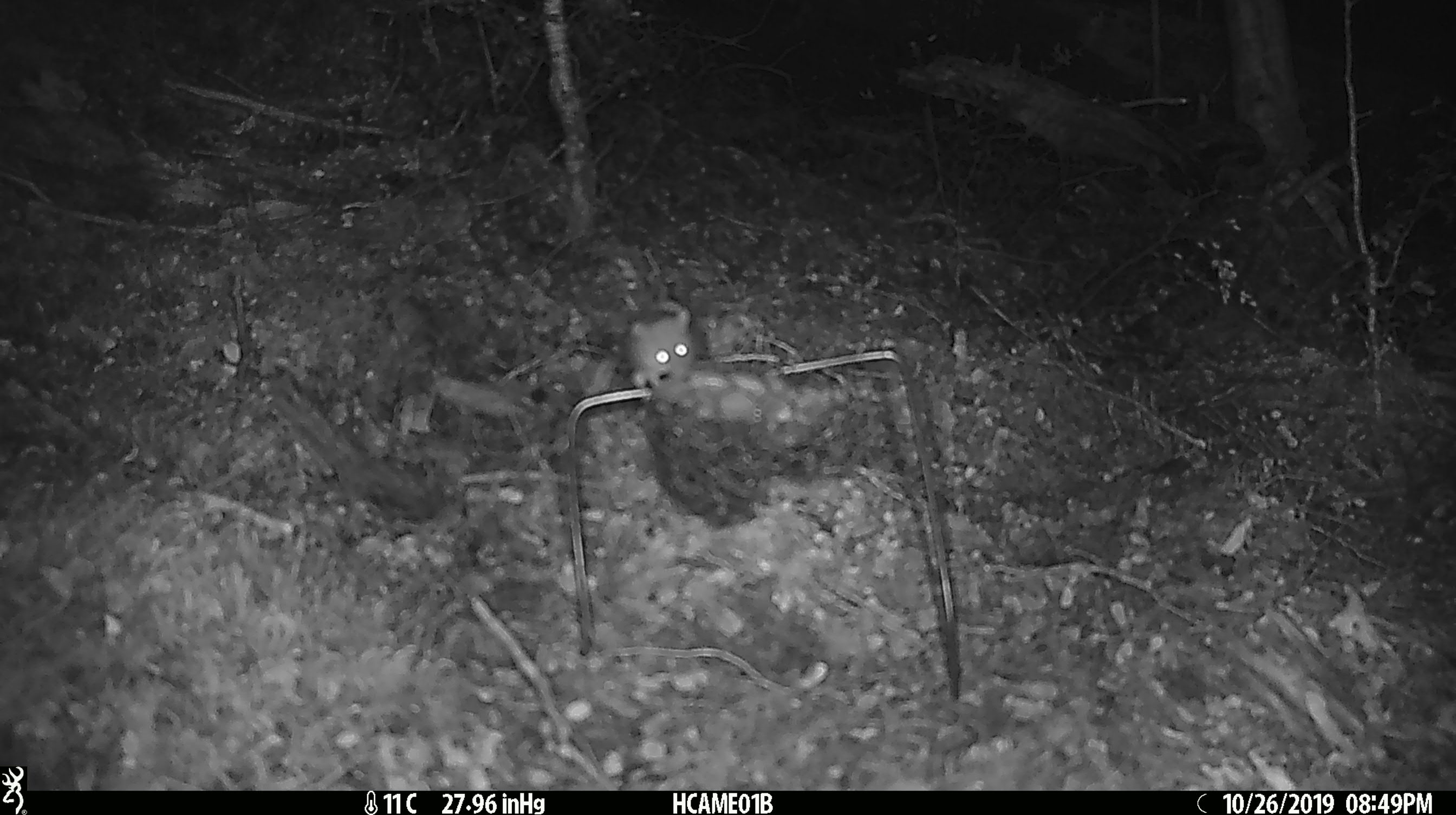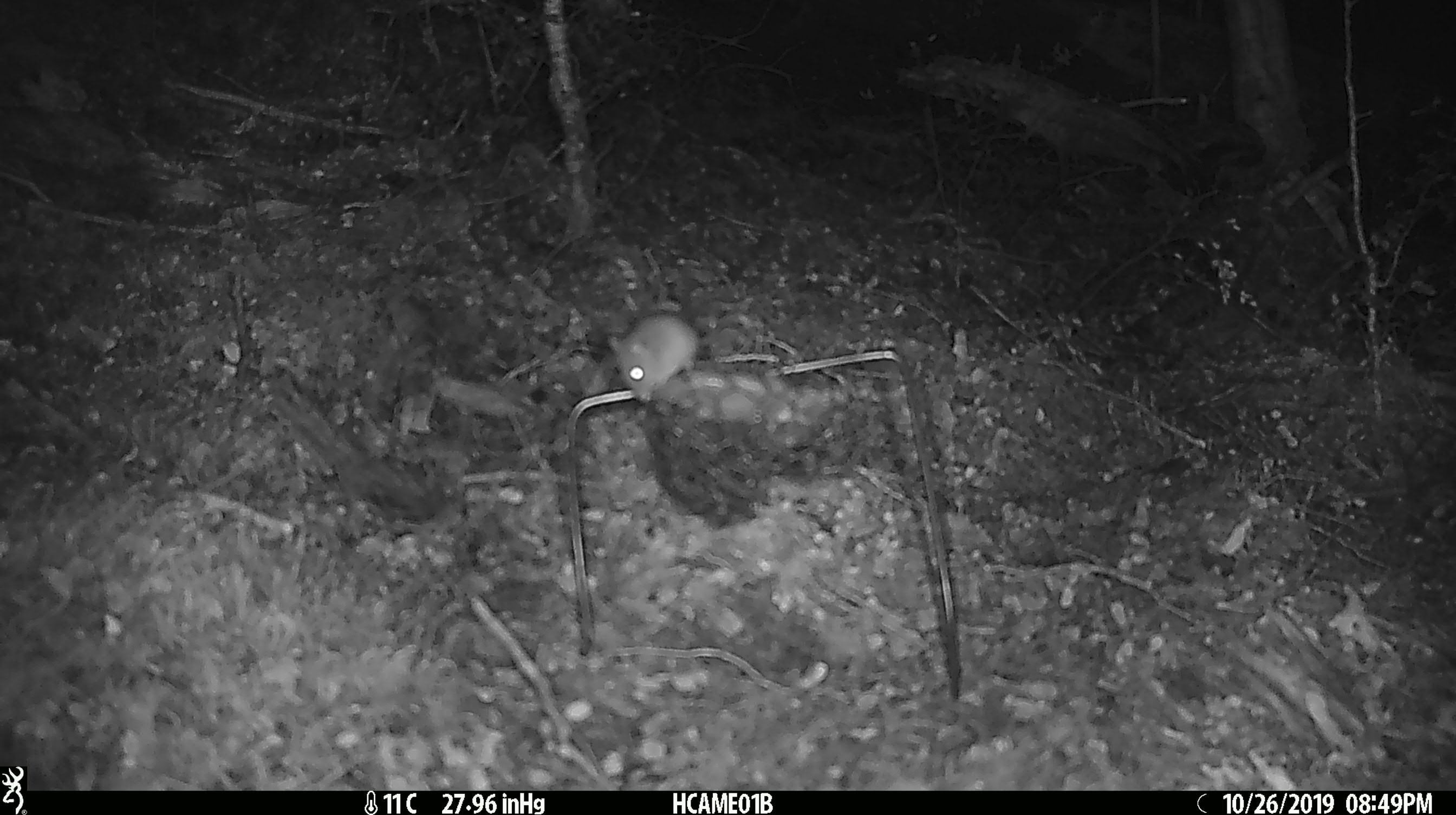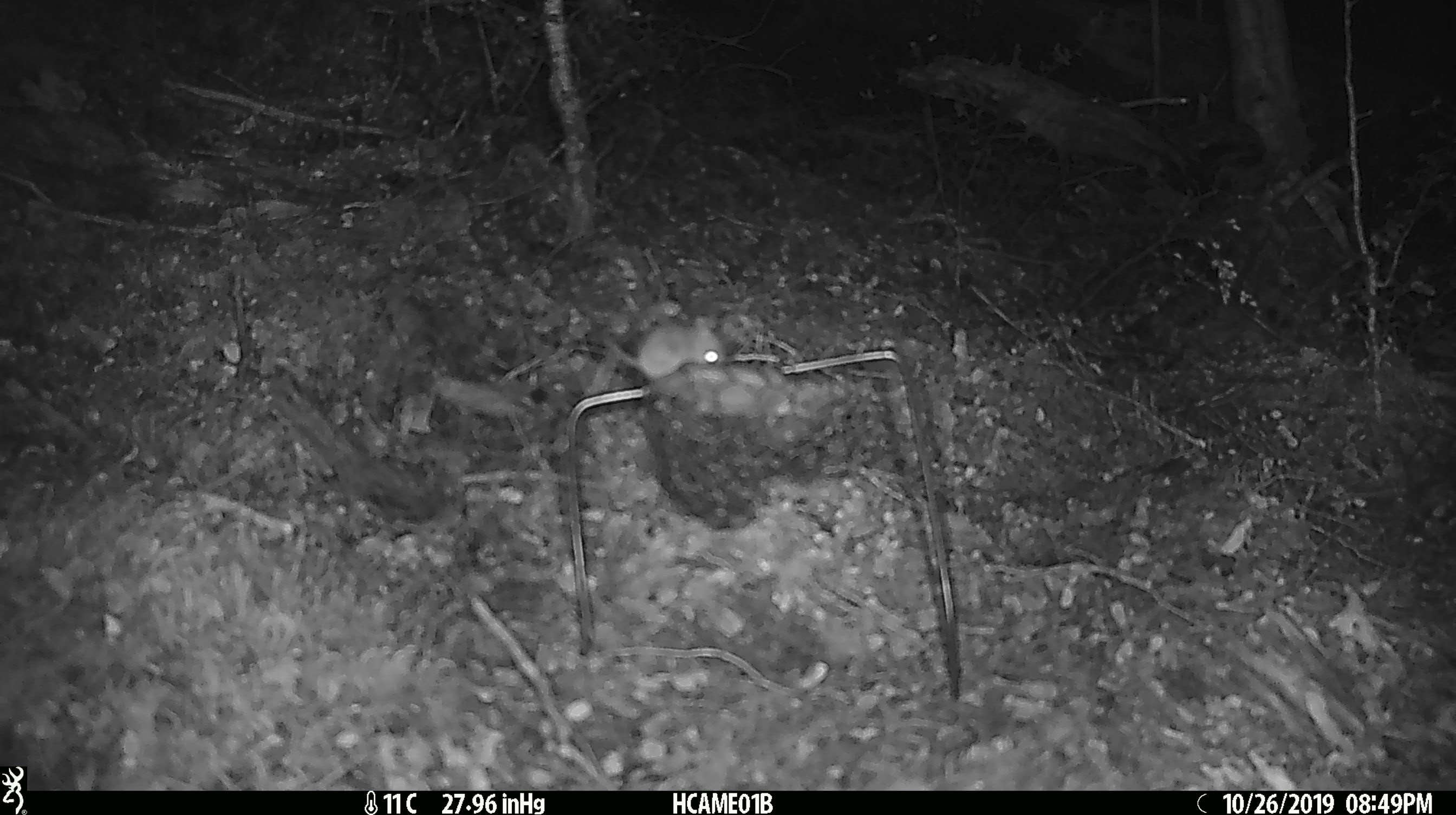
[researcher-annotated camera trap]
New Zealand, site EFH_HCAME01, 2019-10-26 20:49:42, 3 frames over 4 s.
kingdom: Animalia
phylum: Chordata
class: Mammalia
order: Rodentia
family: Muridae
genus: Mus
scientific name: Mus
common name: mouse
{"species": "mouse (Mus)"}